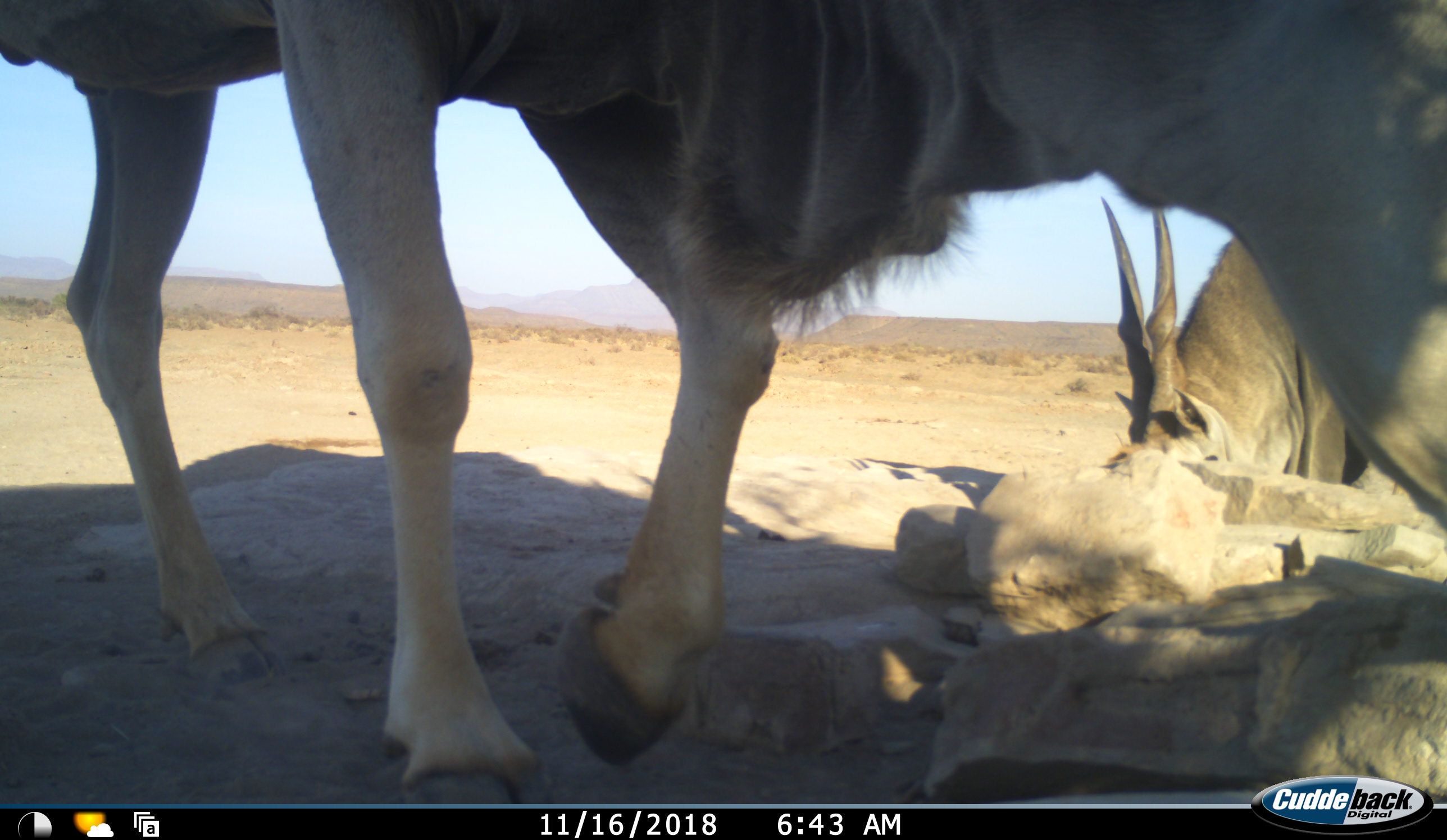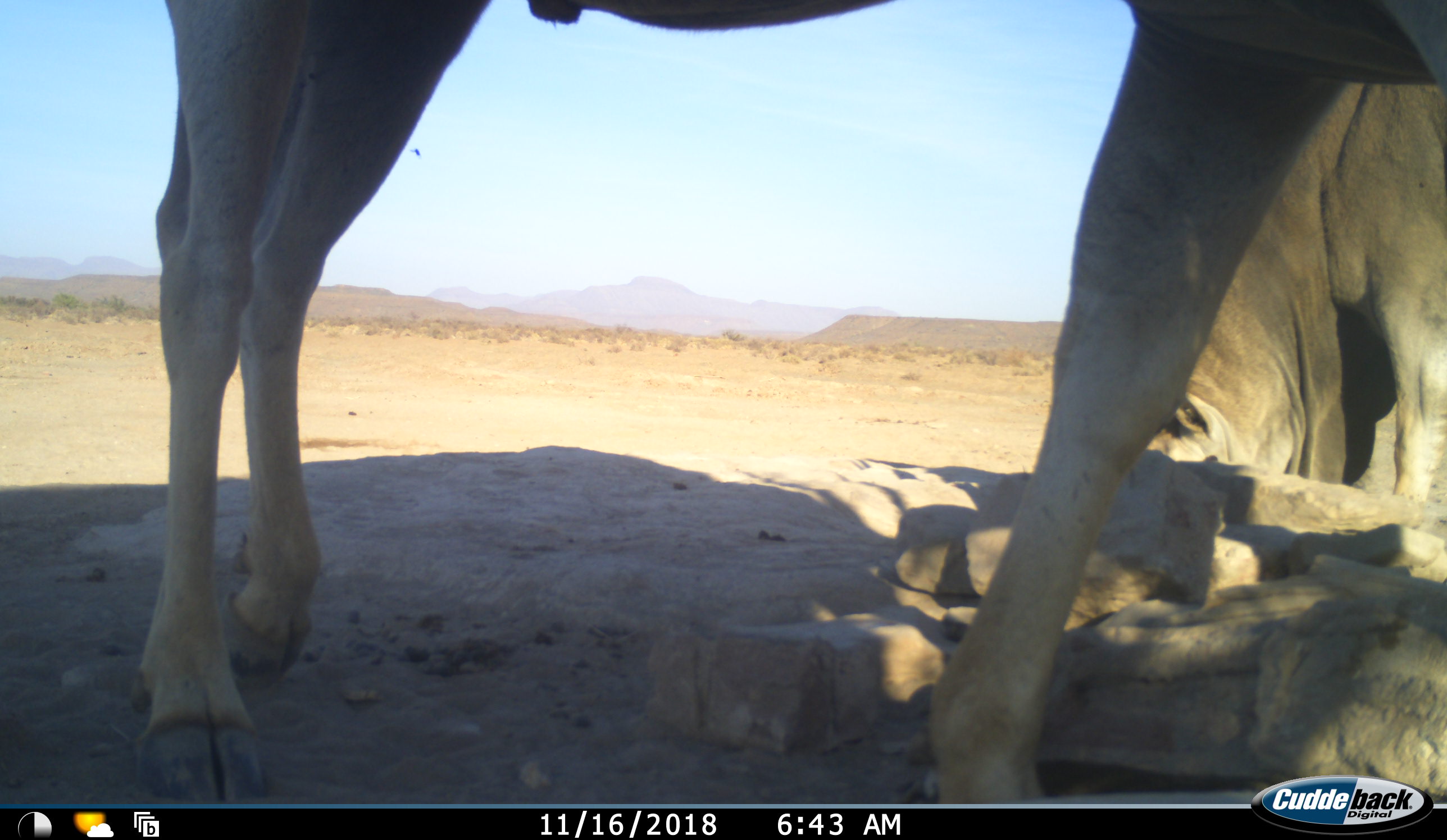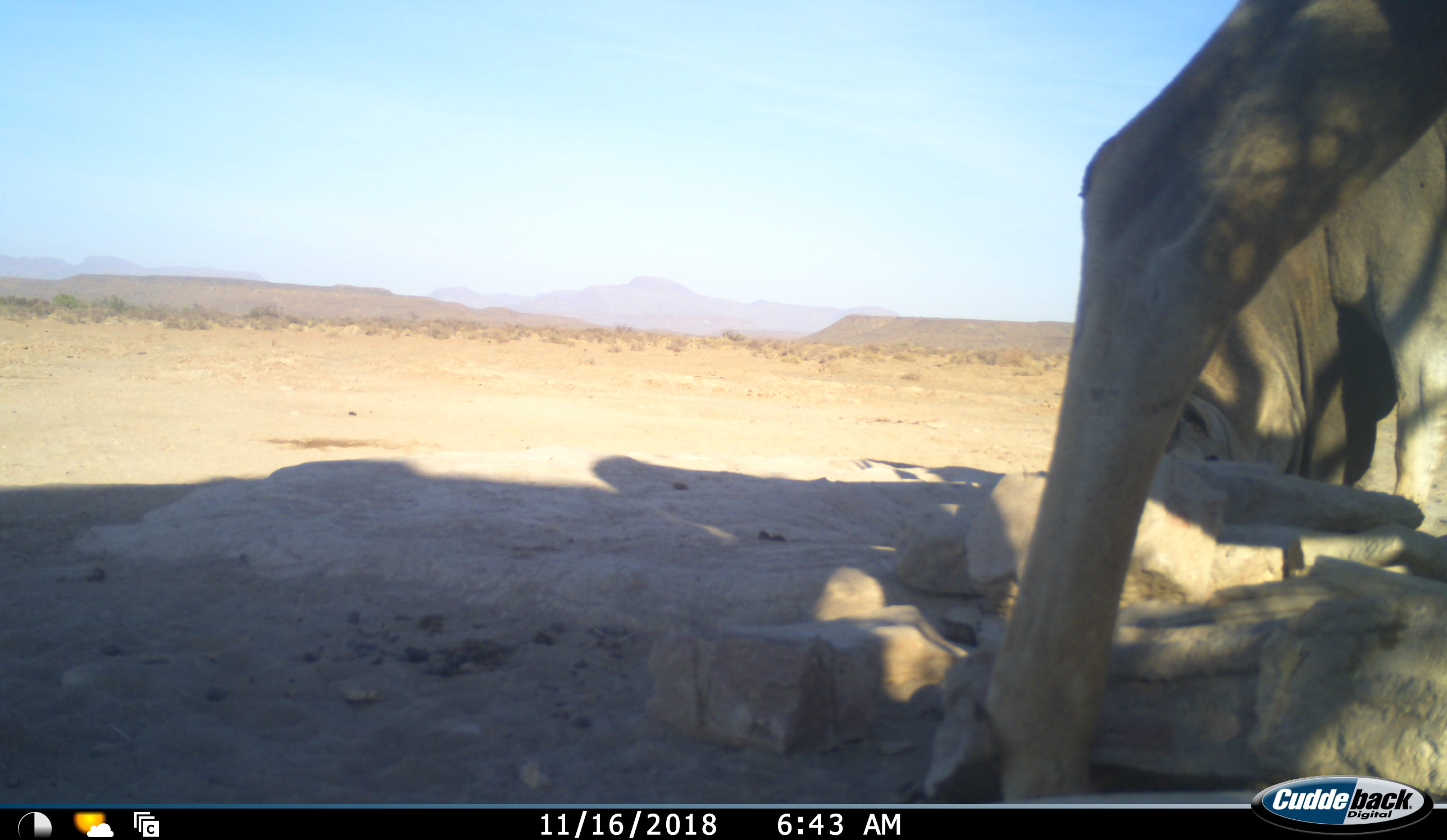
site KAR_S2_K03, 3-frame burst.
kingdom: Animalia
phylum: Chordata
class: Mammalia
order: Artiodactyla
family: Bovidae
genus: Tragelaphus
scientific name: Tragelaphus oryx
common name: eland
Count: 2.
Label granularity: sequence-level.